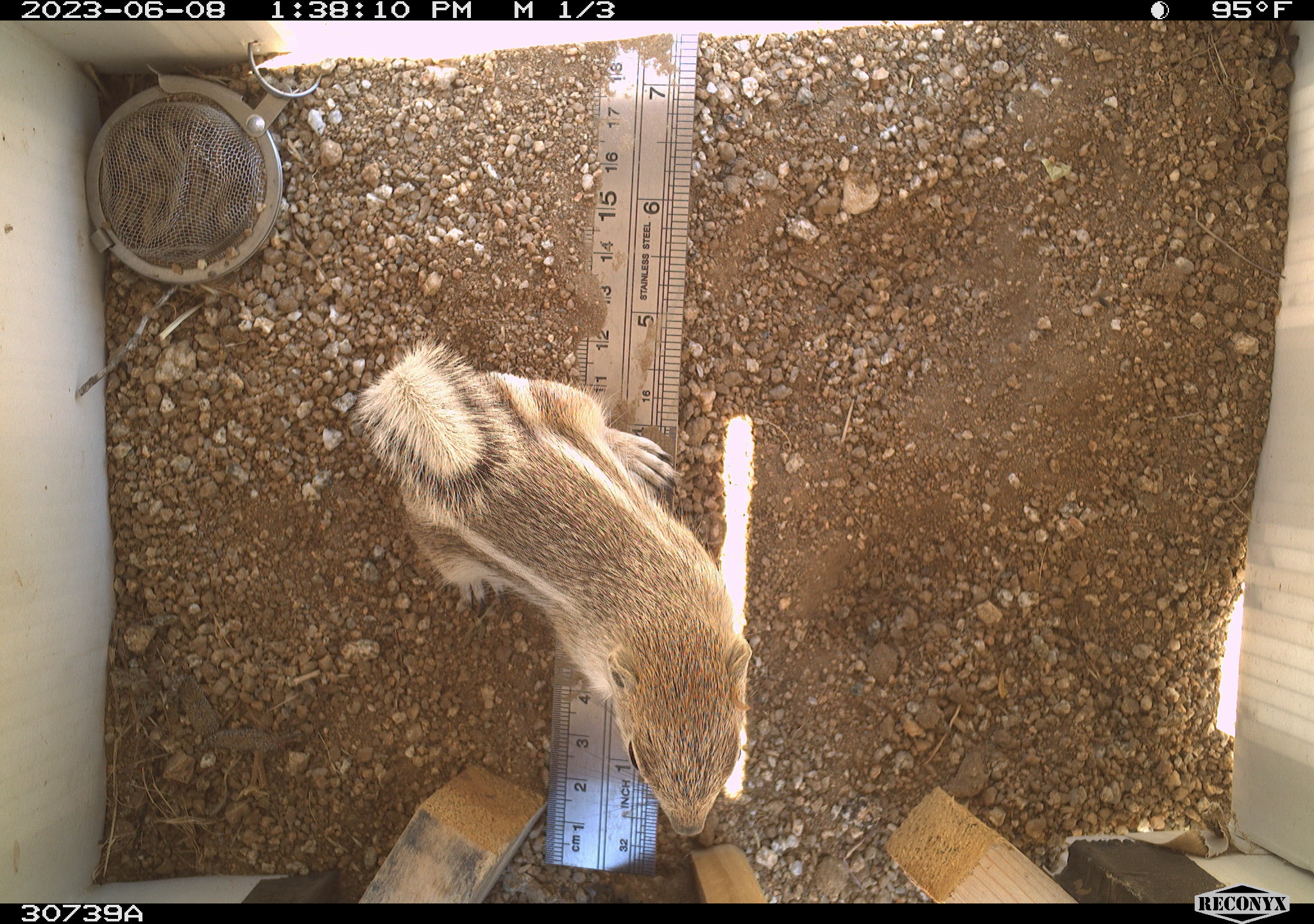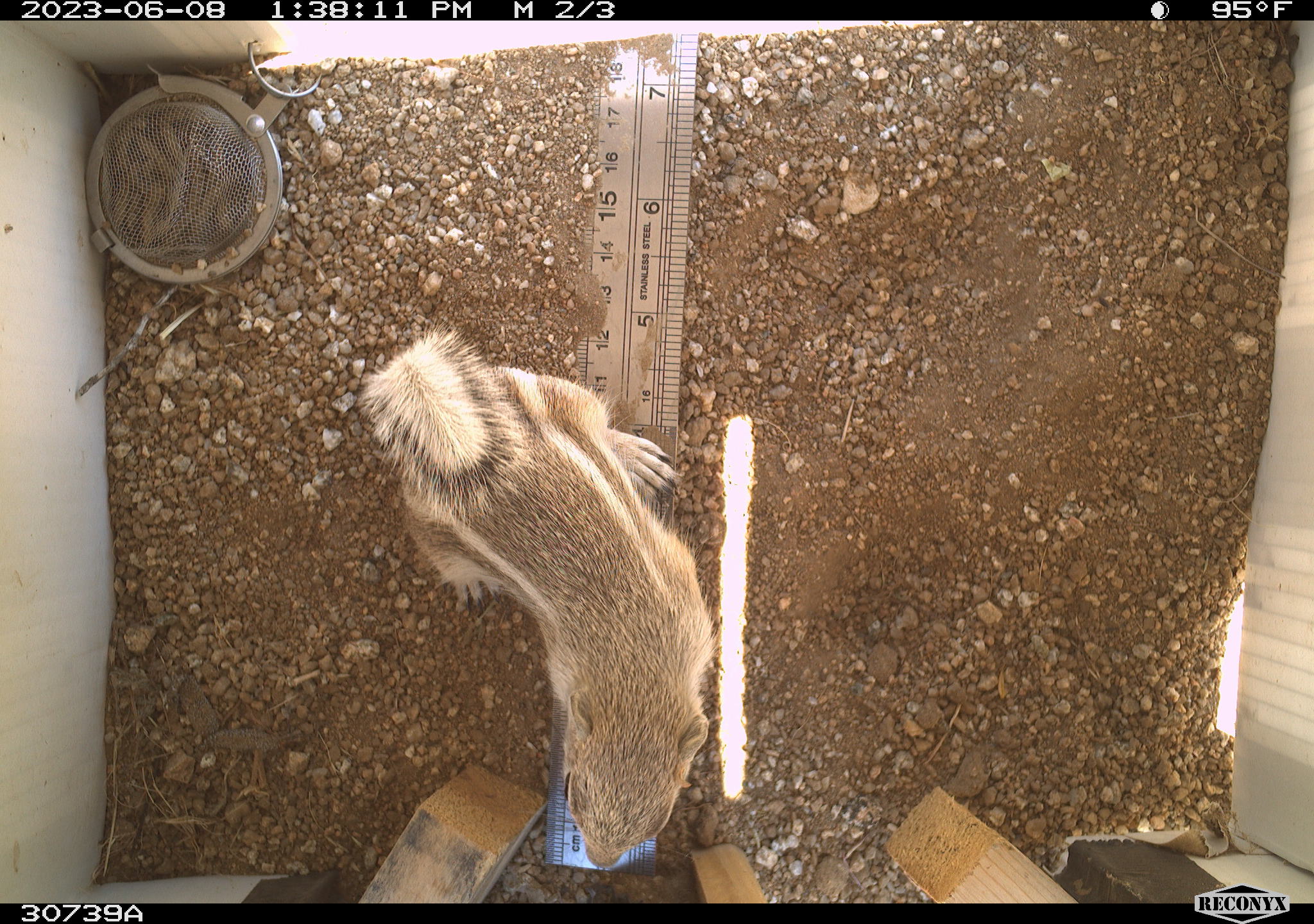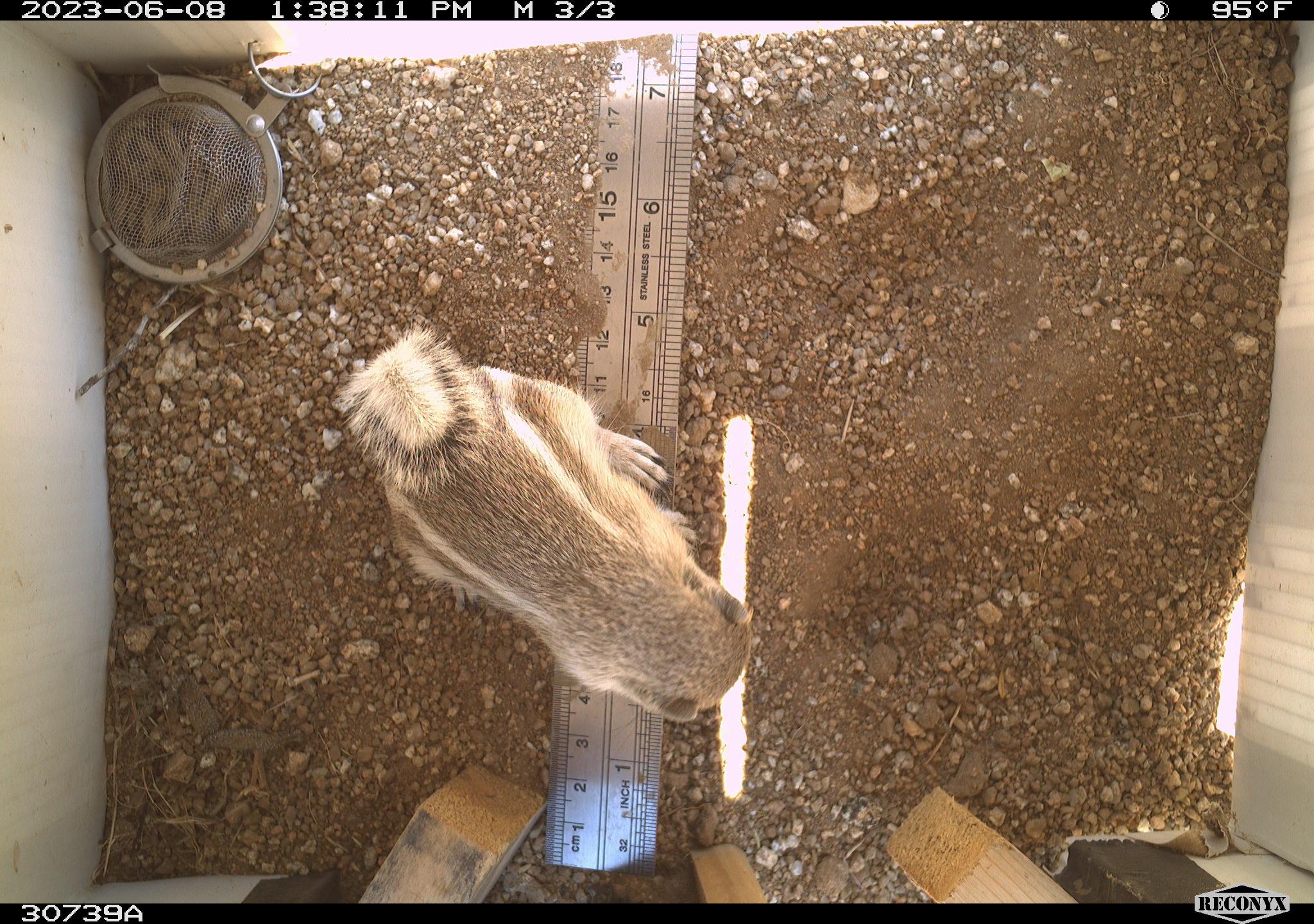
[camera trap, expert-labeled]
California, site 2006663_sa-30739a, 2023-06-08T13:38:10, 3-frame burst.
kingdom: Animalia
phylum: Chordata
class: Mammalia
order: Rodentia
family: Sciuridae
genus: Ammospermophilus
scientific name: Ammospermophilus leucurus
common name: white-tailed antelope squirrel